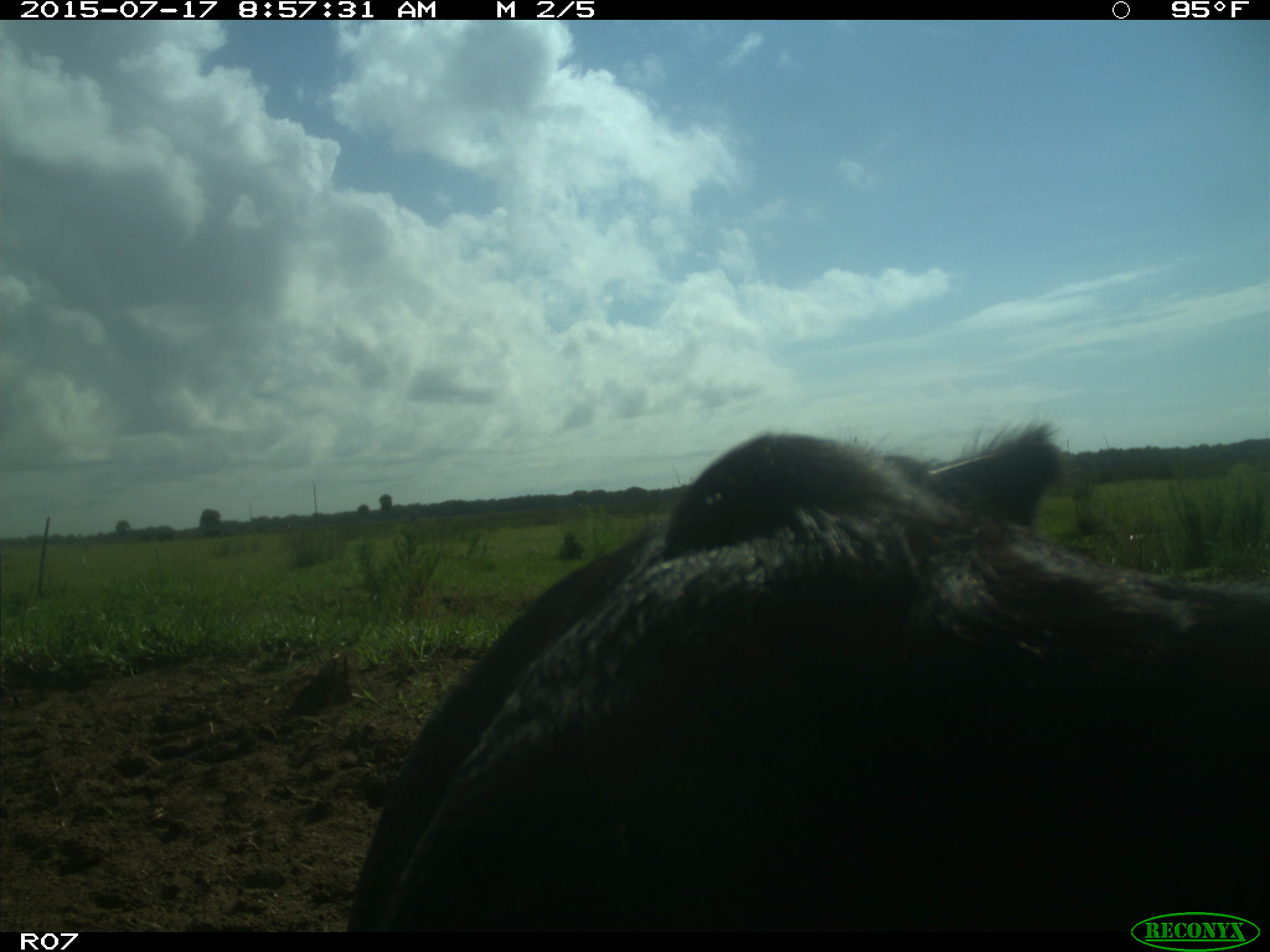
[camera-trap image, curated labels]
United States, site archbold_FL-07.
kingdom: Animalia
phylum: Chordata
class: Mammalia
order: Artiodactyla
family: Bovidae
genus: Bos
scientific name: Bos taurus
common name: domestic cow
Bos taurus (domestic cow).